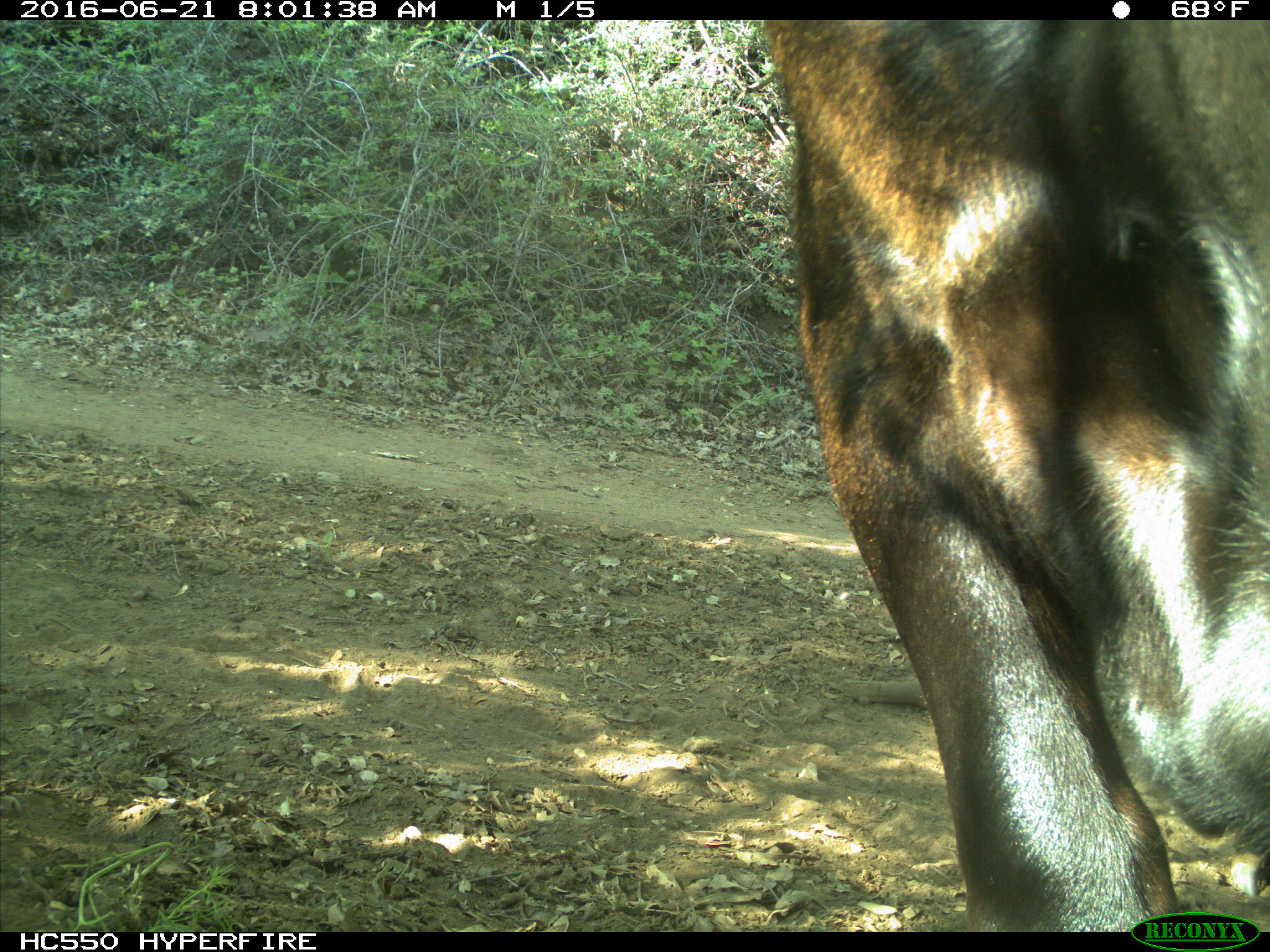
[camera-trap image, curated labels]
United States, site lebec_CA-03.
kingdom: Animalia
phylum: Chordata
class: Mammalia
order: Artiodactyla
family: Bovidae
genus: Bos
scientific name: Bos taurus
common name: domestic cow